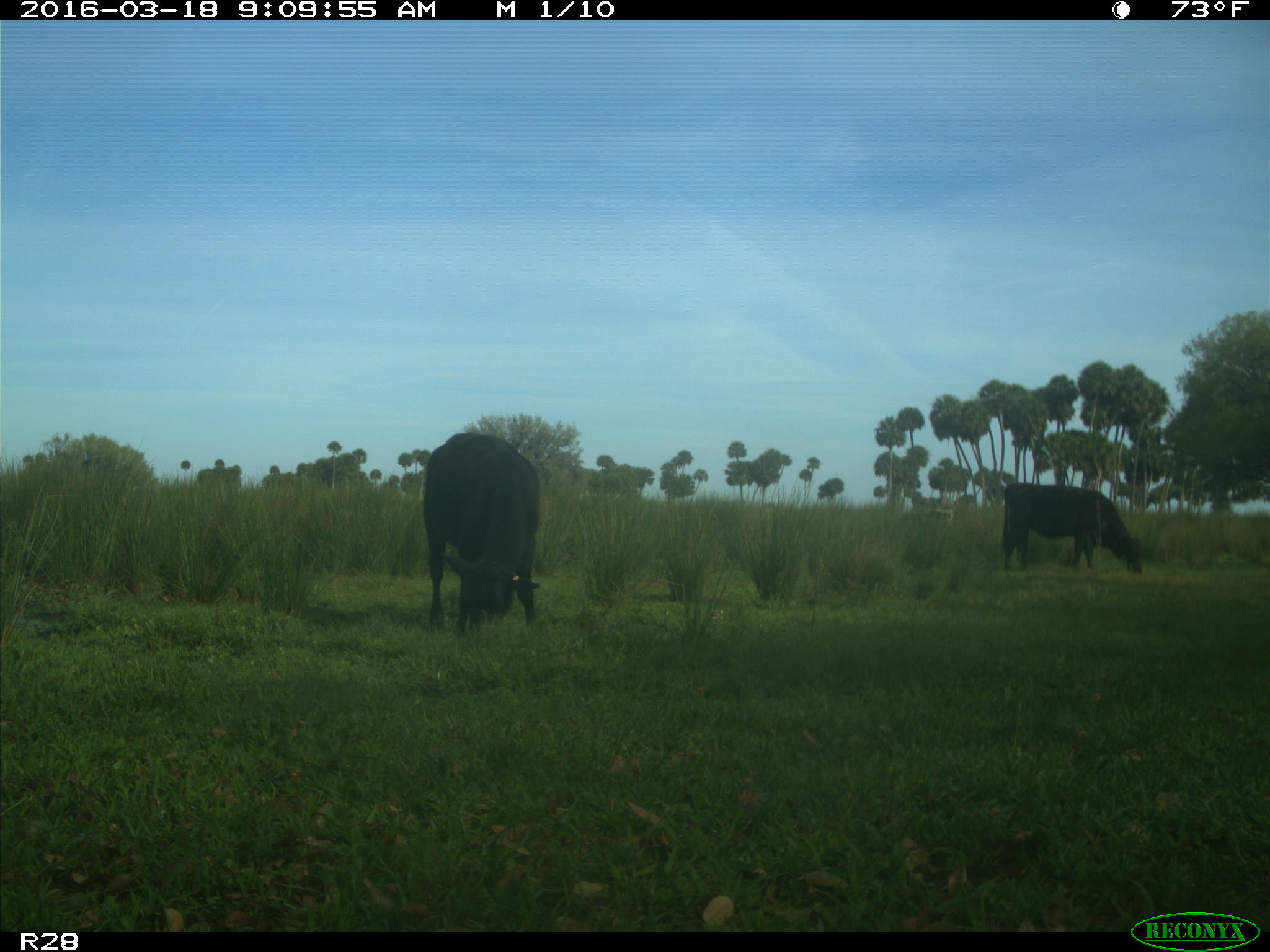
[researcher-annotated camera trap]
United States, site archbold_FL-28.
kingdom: Animalia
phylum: Chordata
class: Mammalia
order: Artiodactyla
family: Bovidae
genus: Bos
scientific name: Bos taurus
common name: domestic cow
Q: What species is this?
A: Bos taurus (domestic cow).